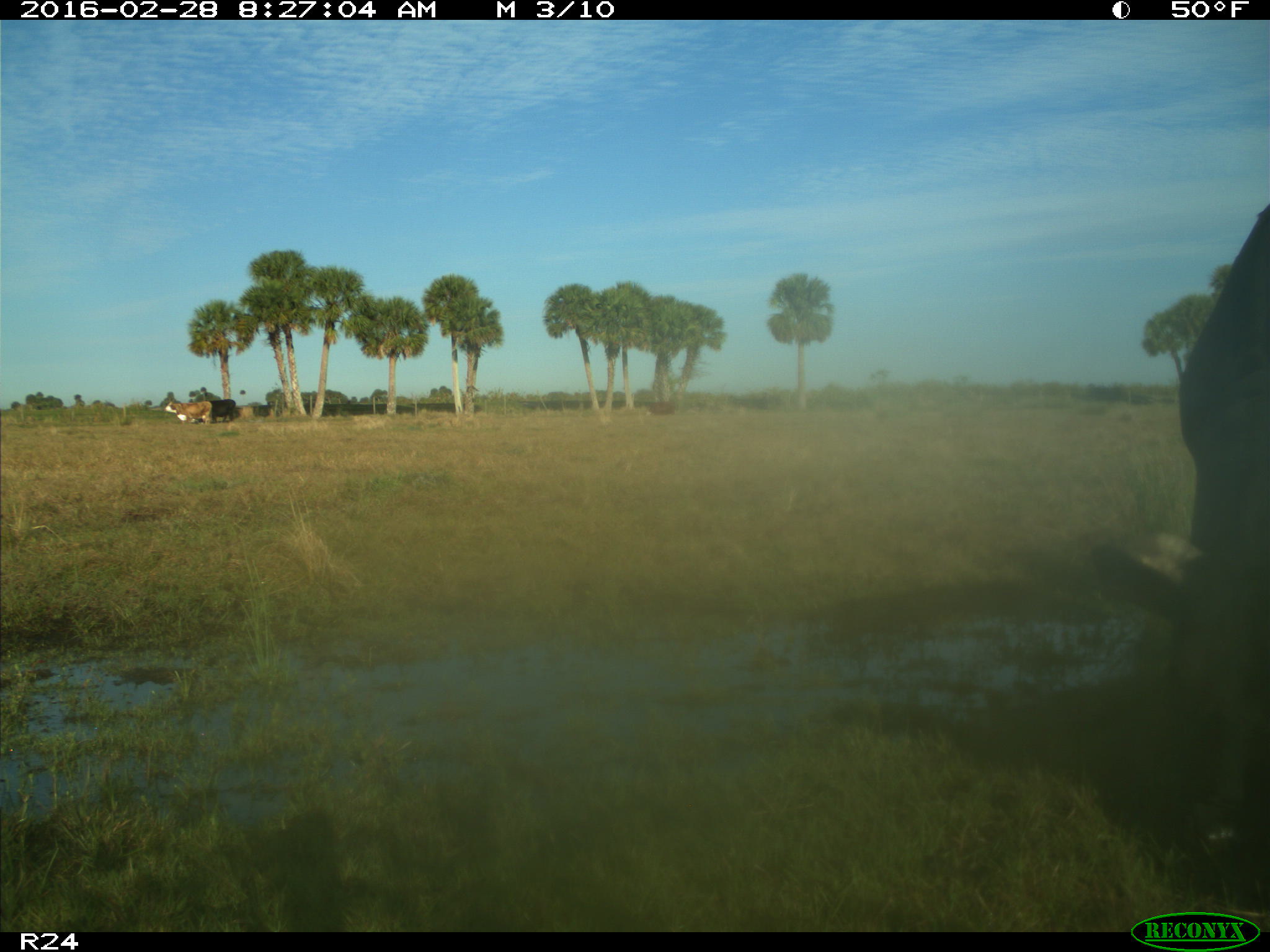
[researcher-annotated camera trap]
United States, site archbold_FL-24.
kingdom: Animalia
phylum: Chordata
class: Mammalia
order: Artiodactyla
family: Bovidae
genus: Bos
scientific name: Bos taurus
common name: domestic cow